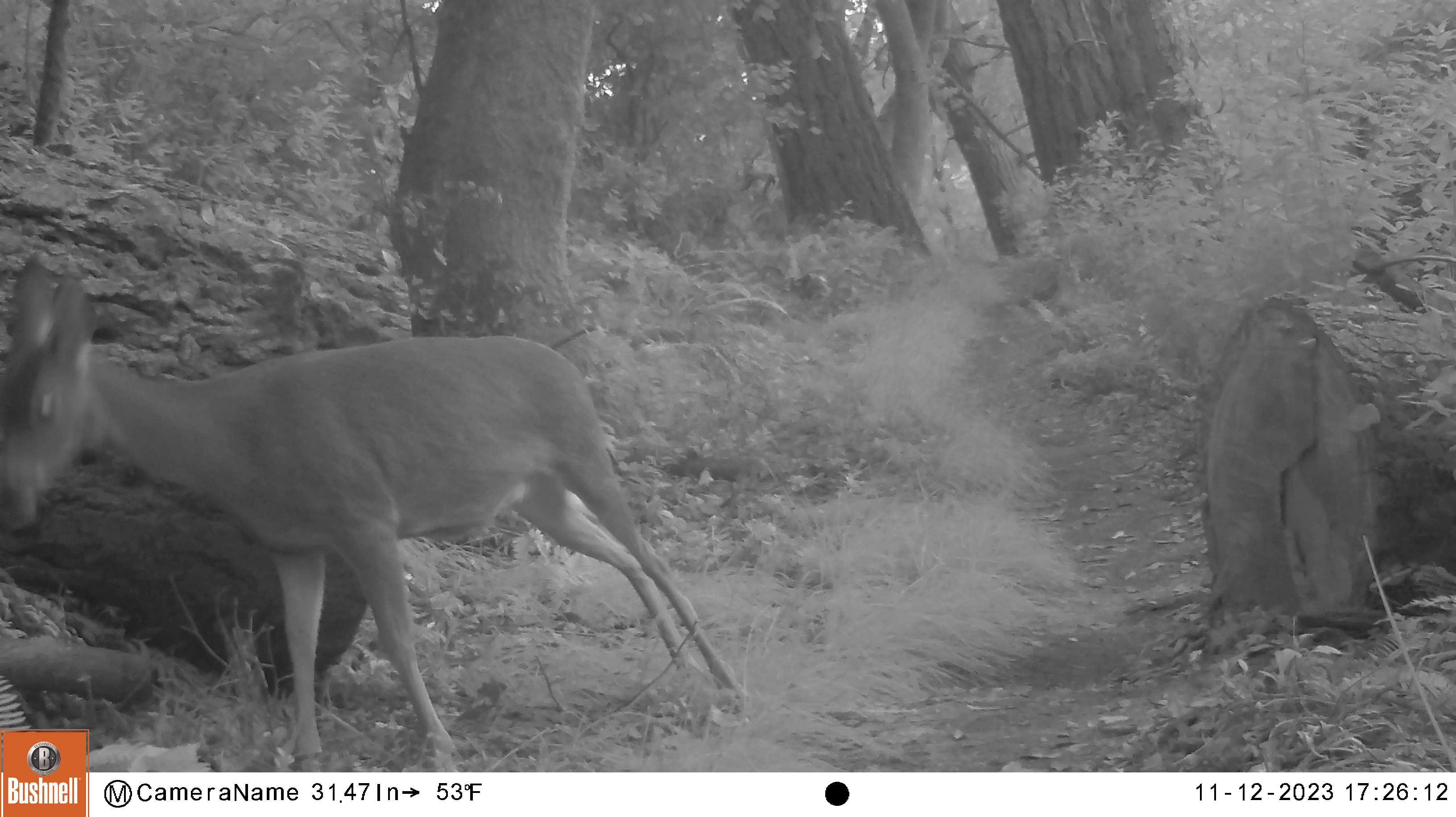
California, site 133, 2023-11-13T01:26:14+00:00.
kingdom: Animalia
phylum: Chordata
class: Mammalia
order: Artiodactyla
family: Cervidae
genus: Odocoileus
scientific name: Odocoileus hemionus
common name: mule deer